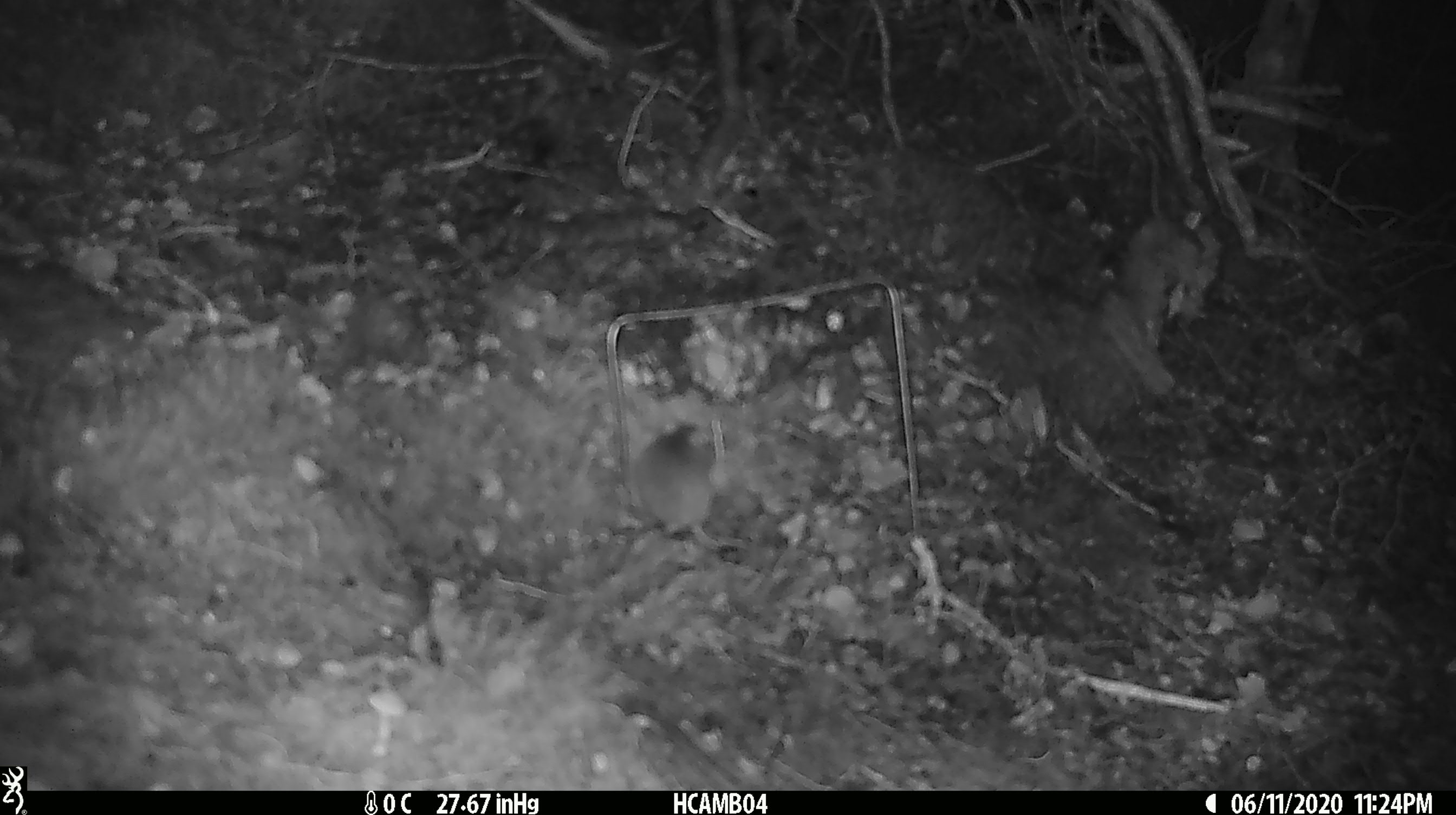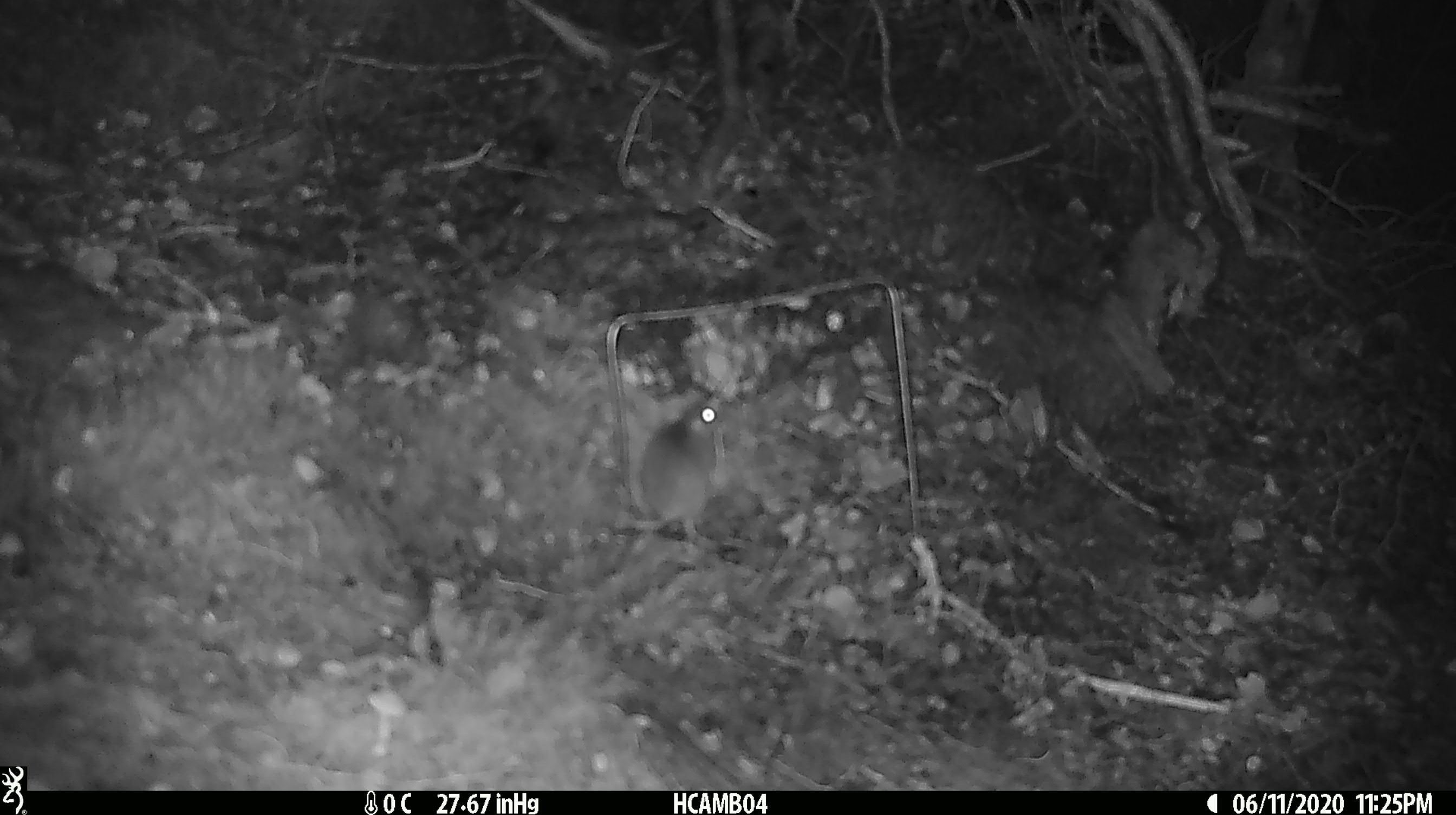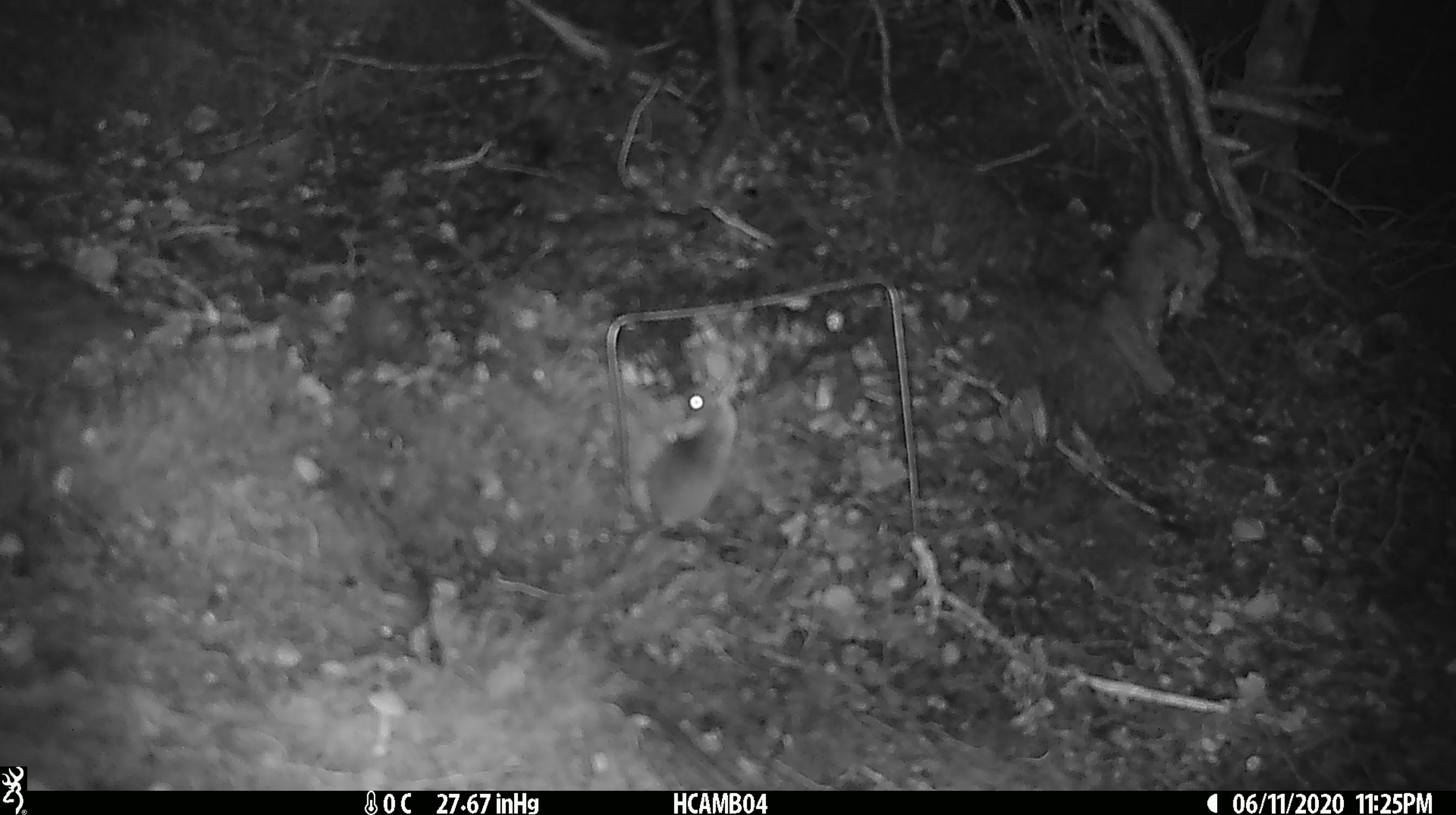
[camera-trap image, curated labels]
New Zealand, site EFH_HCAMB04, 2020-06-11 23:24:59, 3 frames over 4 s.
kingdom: Animalia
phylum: Chordata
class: Mammalia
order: Rodentia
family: Muridae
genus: Mus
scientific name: Mus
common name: mouse